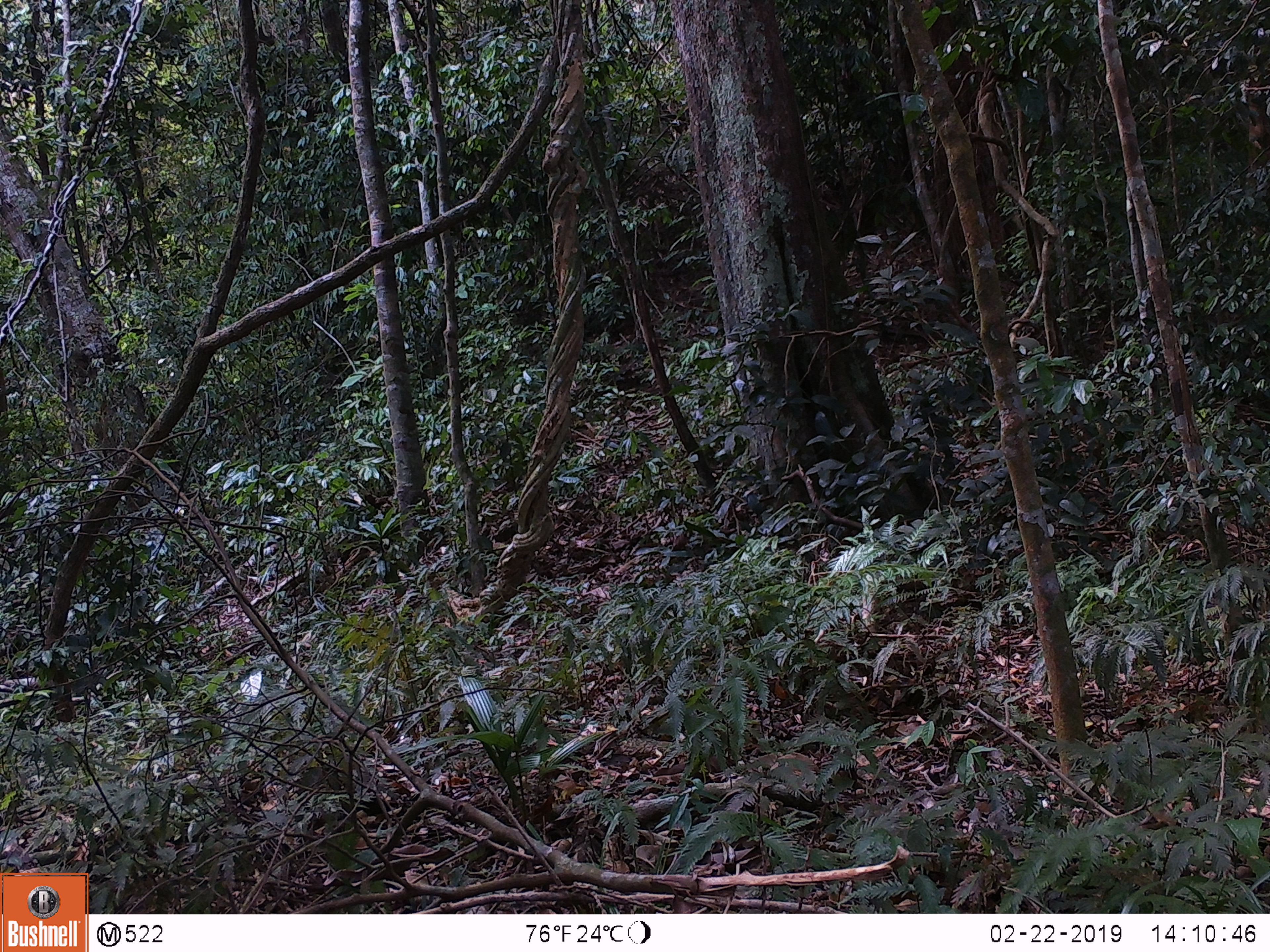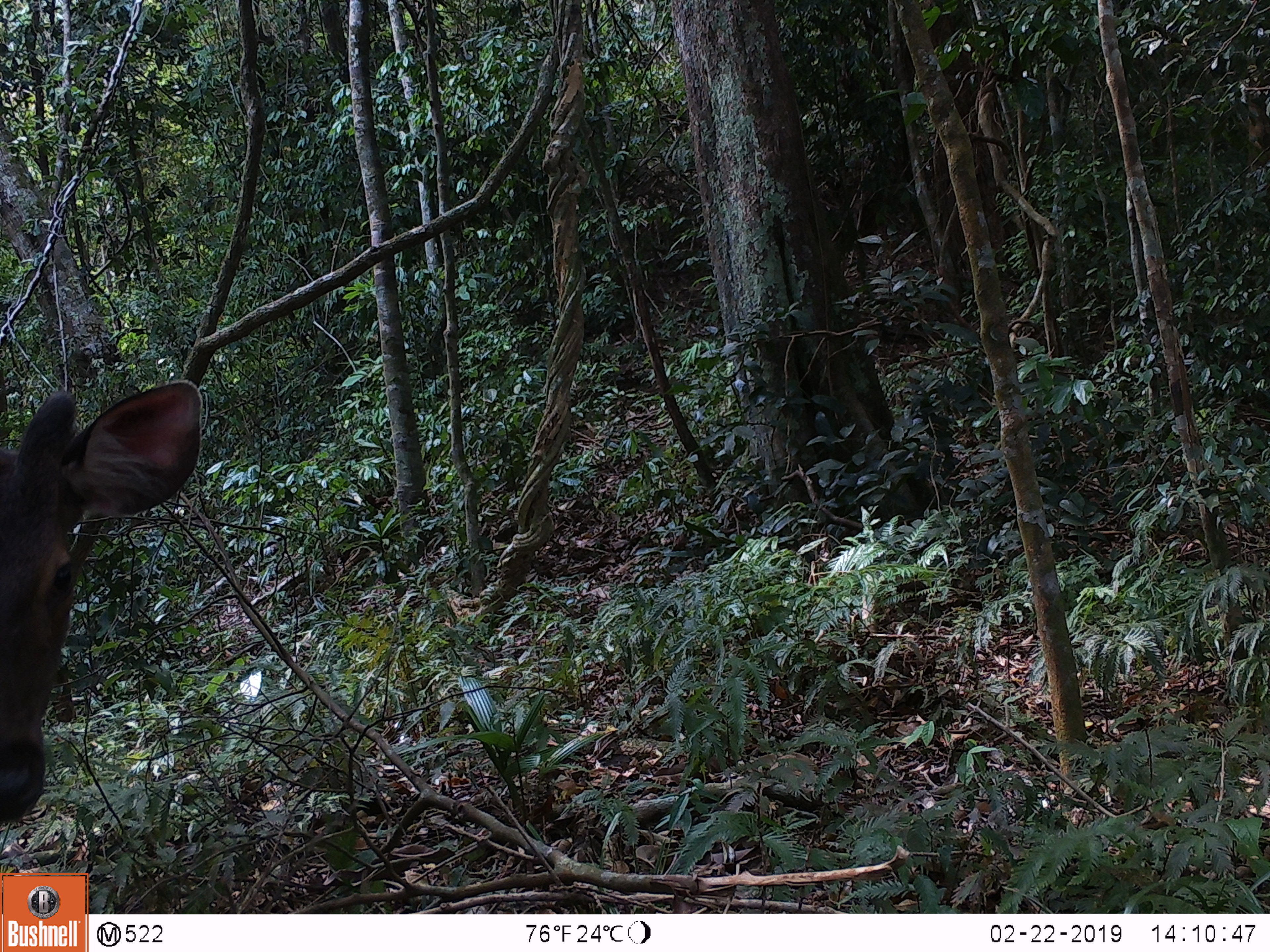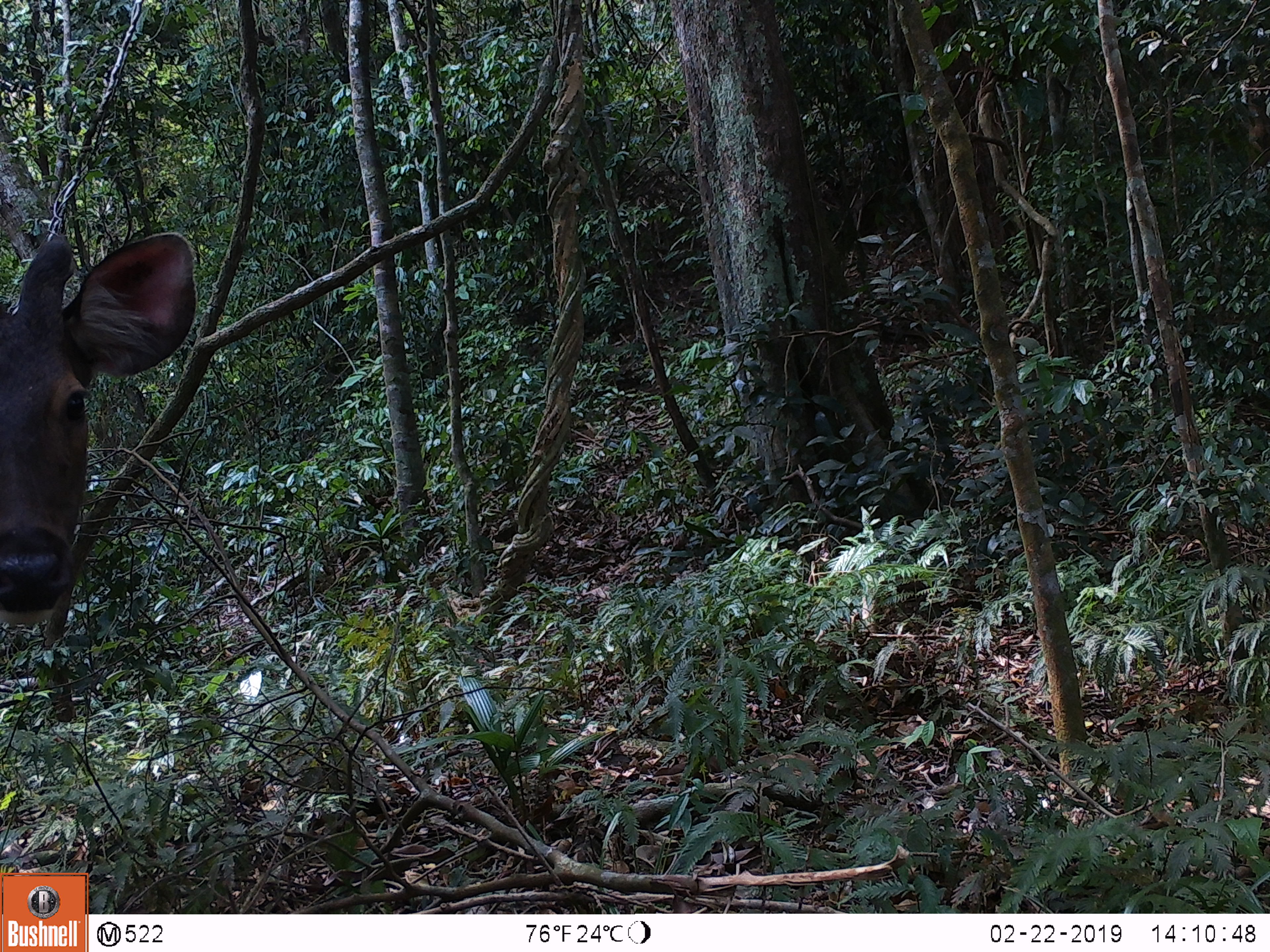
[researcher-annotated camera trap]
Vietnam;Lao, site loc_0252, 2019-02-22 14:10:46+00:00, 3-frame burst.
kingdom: Animalia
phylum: Chordata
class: Mammalia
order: Artiodactyla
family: Cervidae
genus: Rusa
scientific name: Rusa unicolor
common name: sambar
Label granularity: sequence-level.